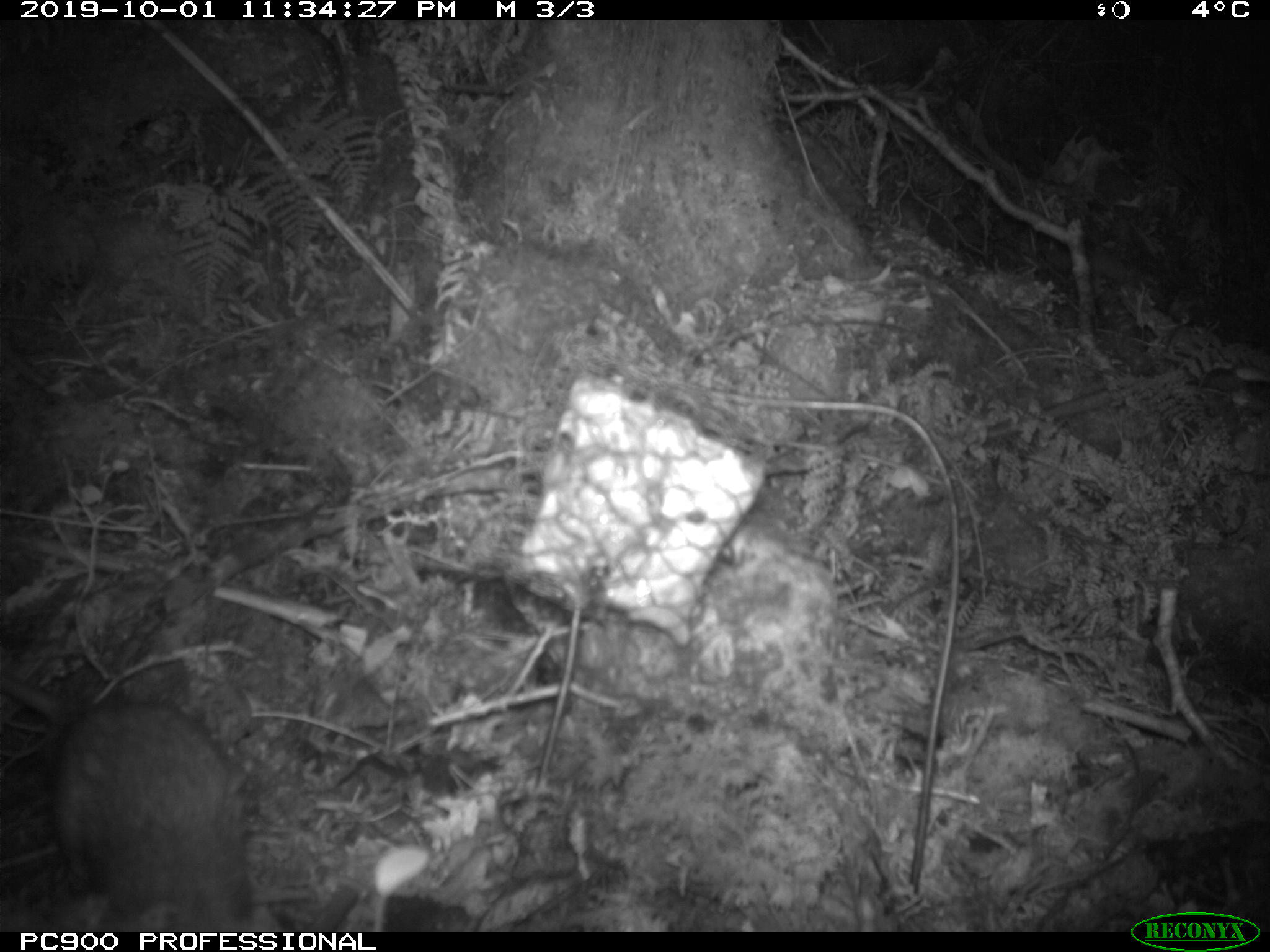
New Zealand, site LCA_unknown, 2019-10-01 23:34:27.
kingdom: Animalia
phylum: Chordata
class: Mammalia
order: Rodentia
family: Muridae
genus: Rattus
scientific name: Rattus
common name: rat